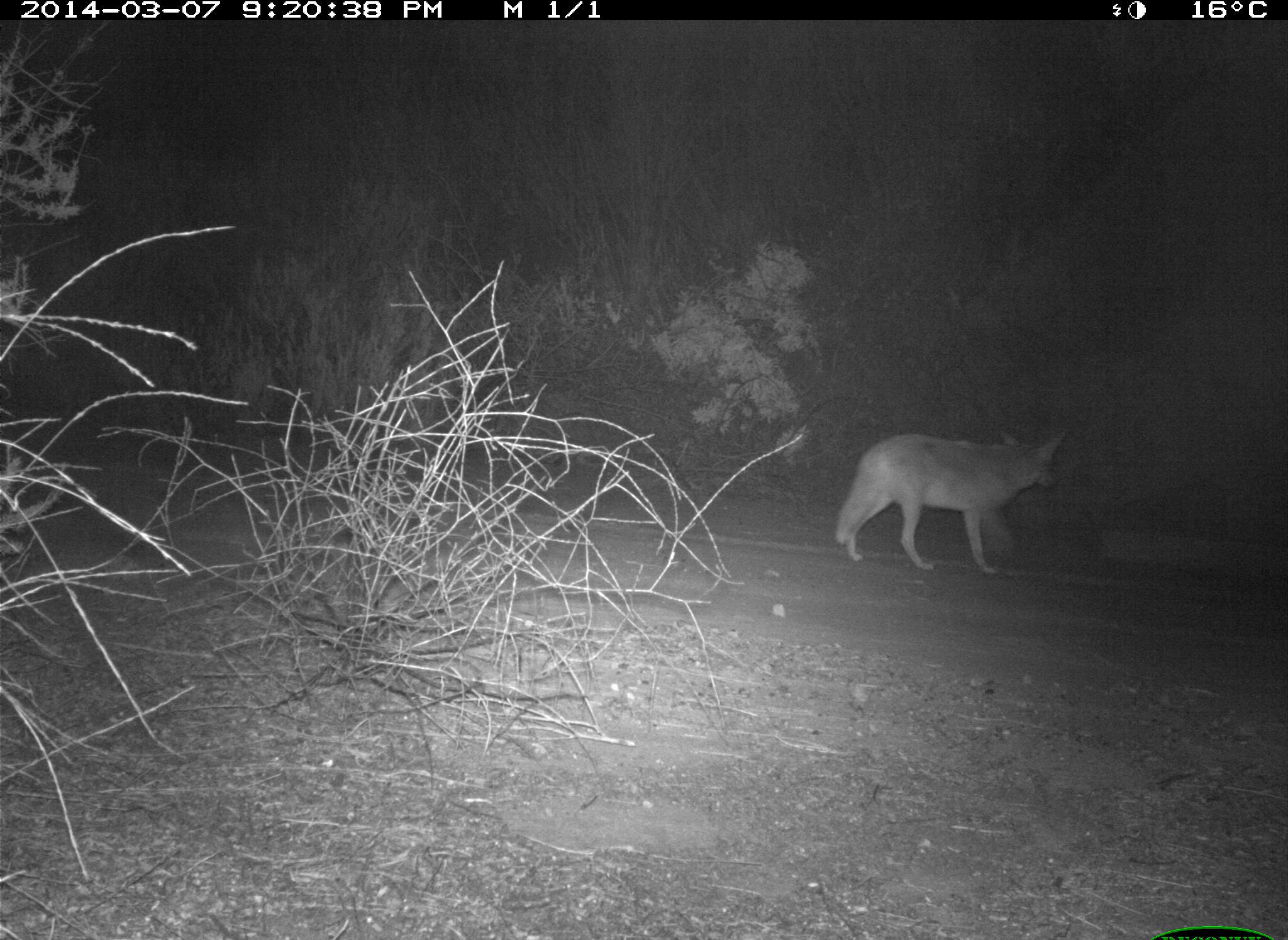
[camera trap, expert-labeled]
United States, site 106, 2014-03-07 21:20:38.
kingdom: Animalia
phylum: Chordata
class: Mammalia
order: Carnivora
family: Canidae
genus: Canis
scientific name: Canis latrans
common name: coyote